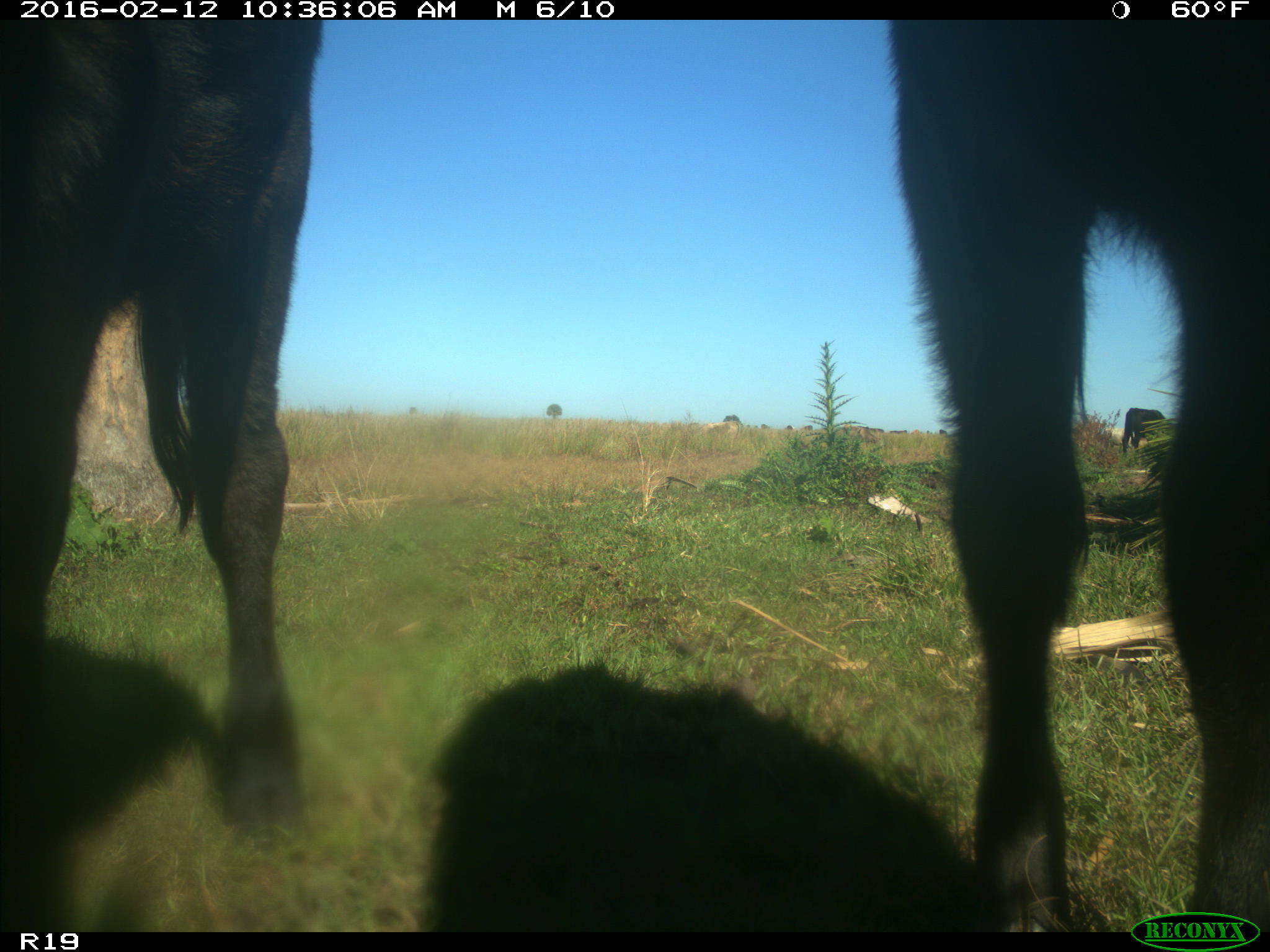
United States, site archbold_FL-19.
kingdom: Animalia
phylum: Chordata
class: Mammalia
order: Artiodactyla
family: Bovidae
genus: Bos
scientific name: Bos taurus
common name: domestic cow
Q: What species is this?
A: Bos taurus (domestic cow).